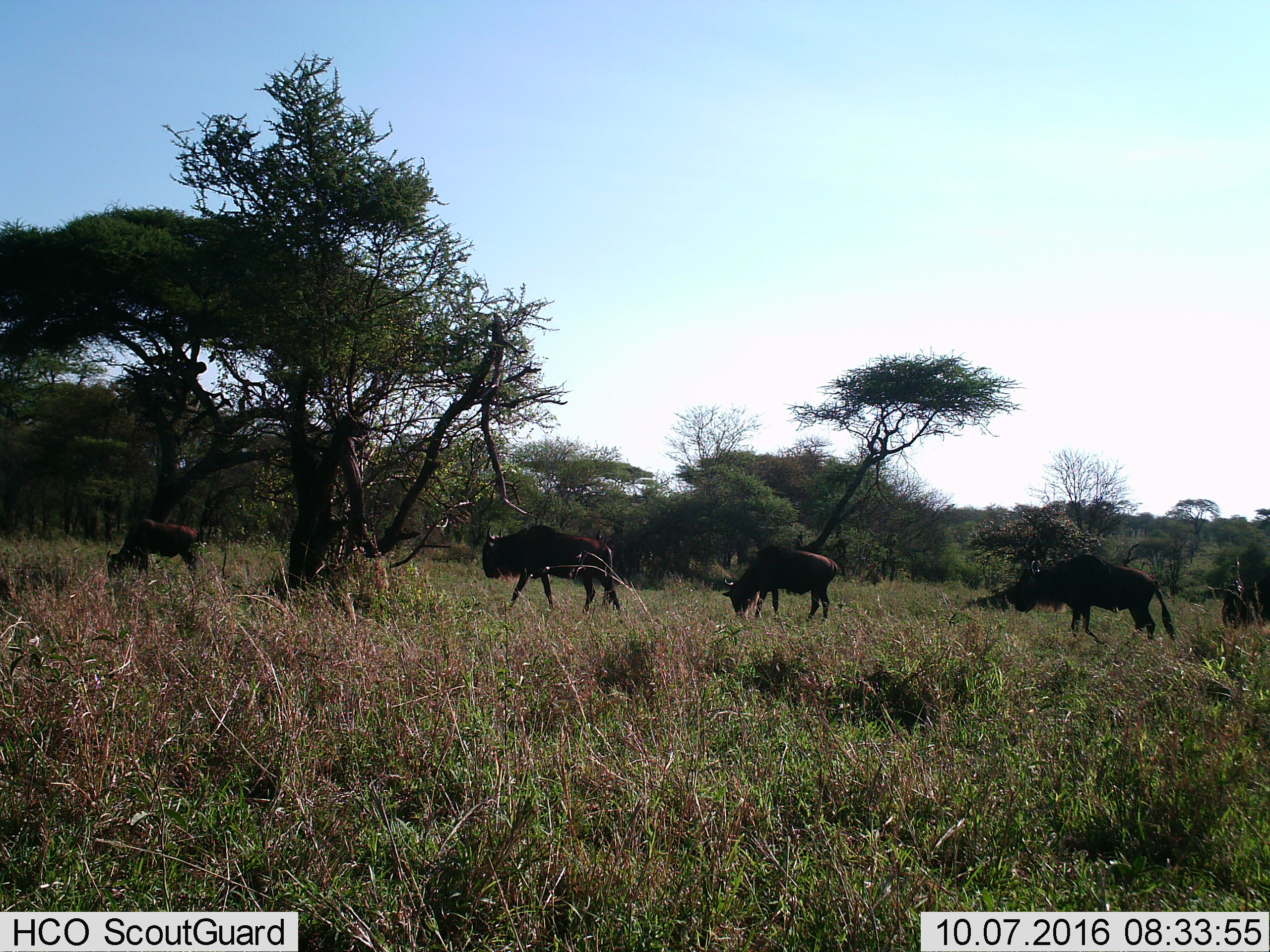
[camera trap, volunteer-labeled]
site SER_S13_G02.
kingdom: Animalia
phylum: Chordata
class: Mammalia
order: Artiodactyla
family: Bovidae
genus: Connochaetes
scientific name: Connochaetes taurinus taurinus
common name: blue wildebeest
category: wildebeestblue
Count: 5.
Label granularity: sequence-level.